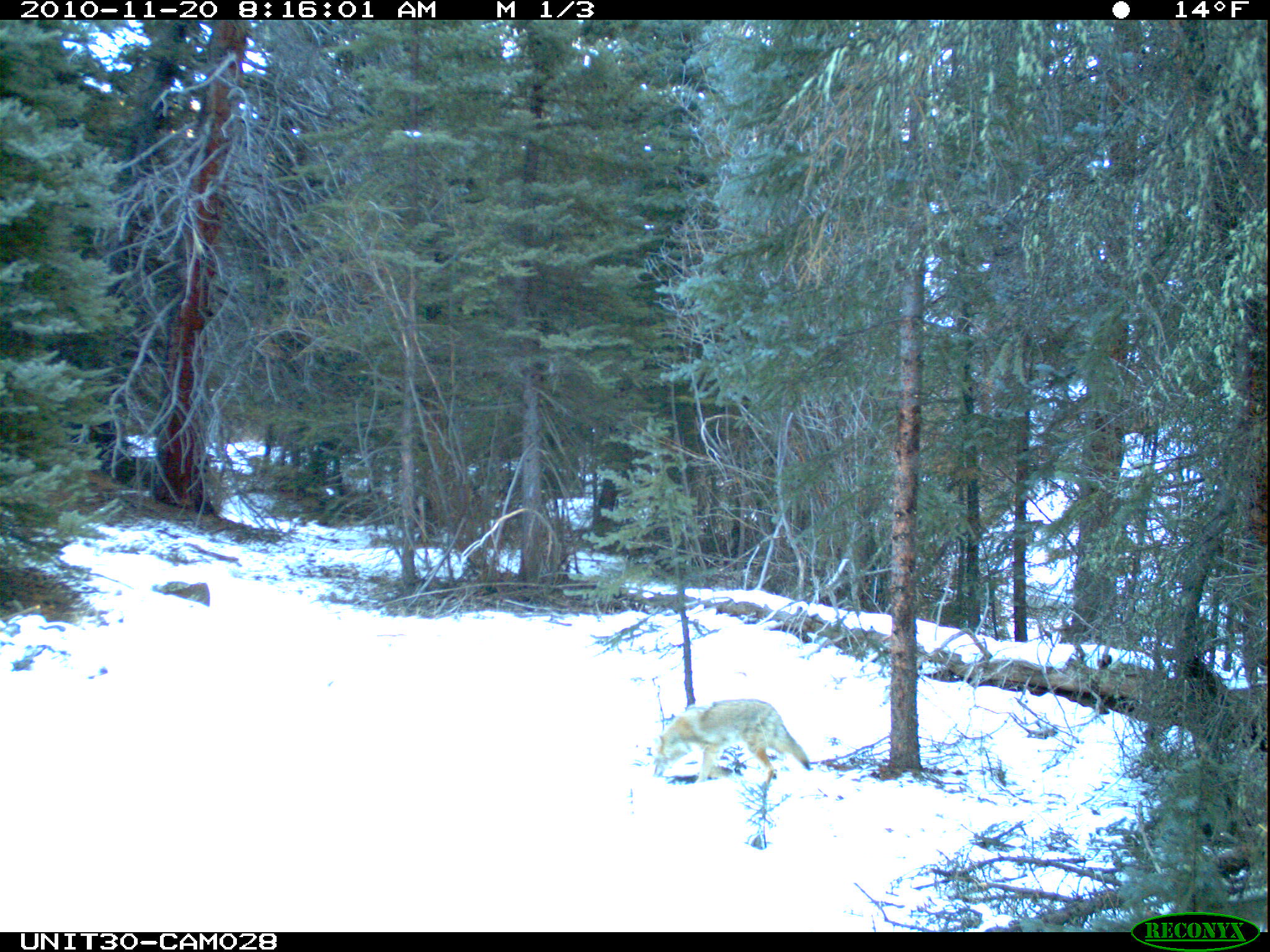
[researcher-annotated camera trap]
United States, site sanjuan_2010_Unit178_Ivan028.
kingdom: Animalia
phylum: Chordata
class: Mammalia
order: Carnivora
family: Canidae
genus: Canis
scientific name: Canis latrans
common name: coyote